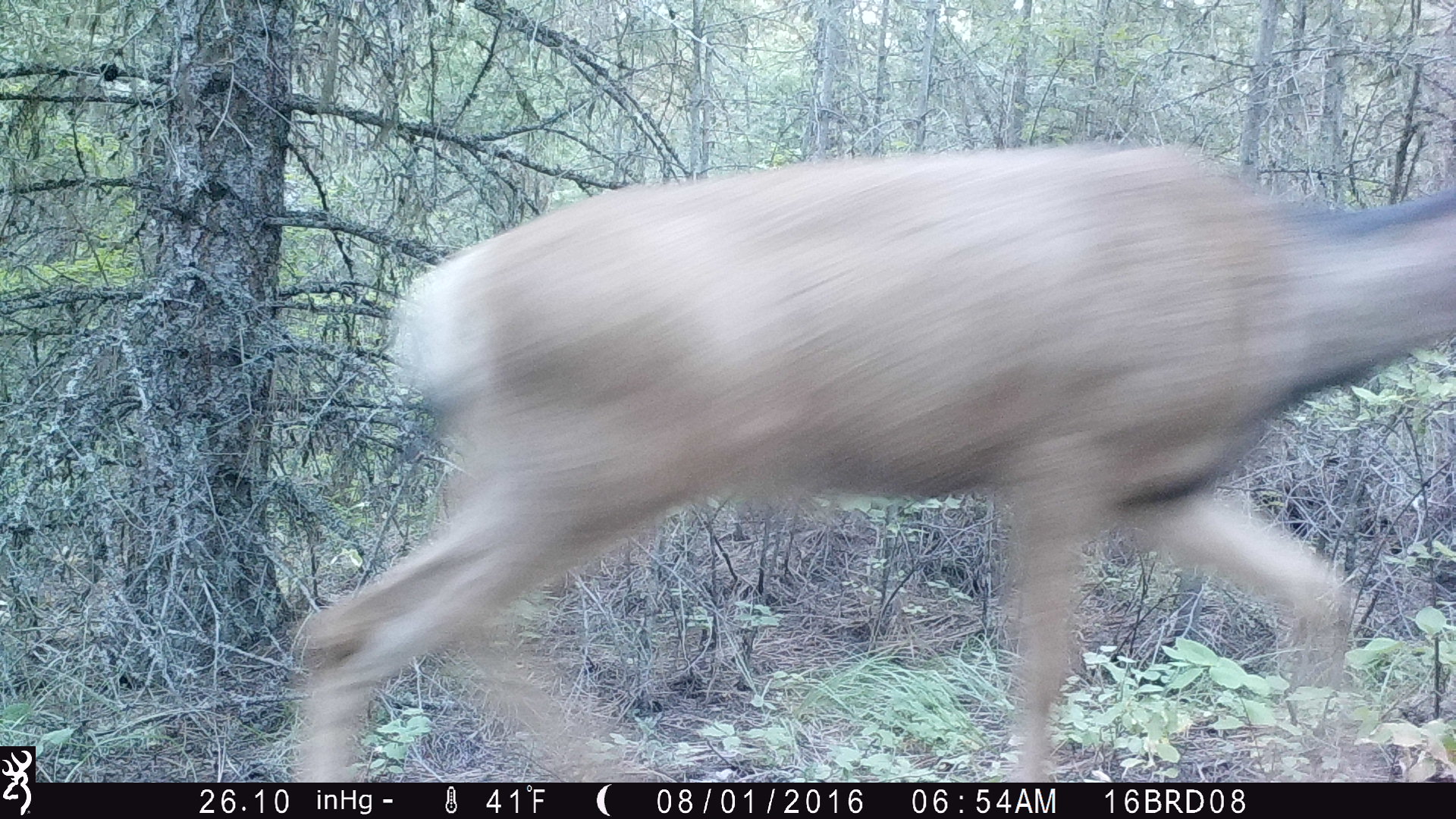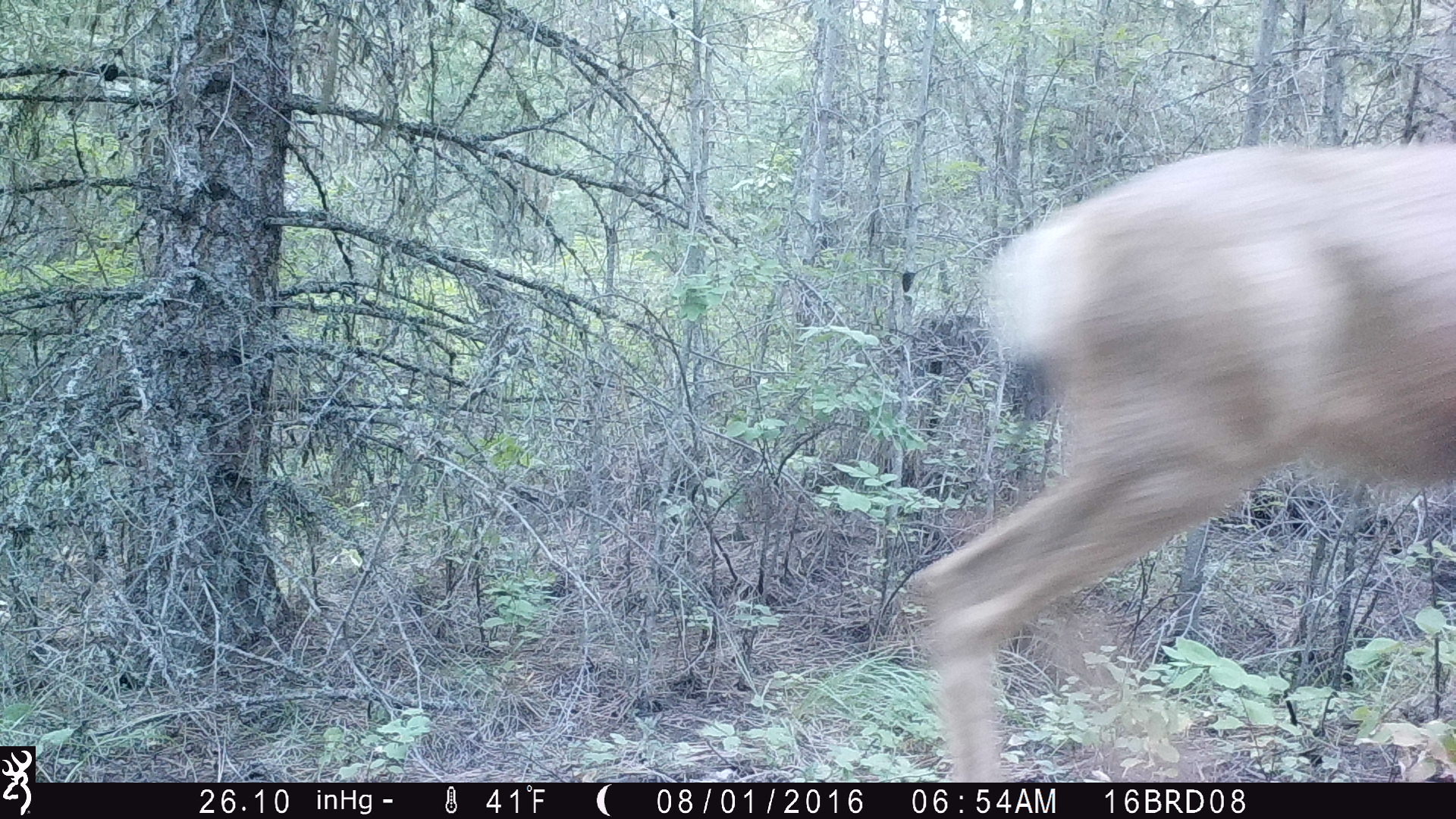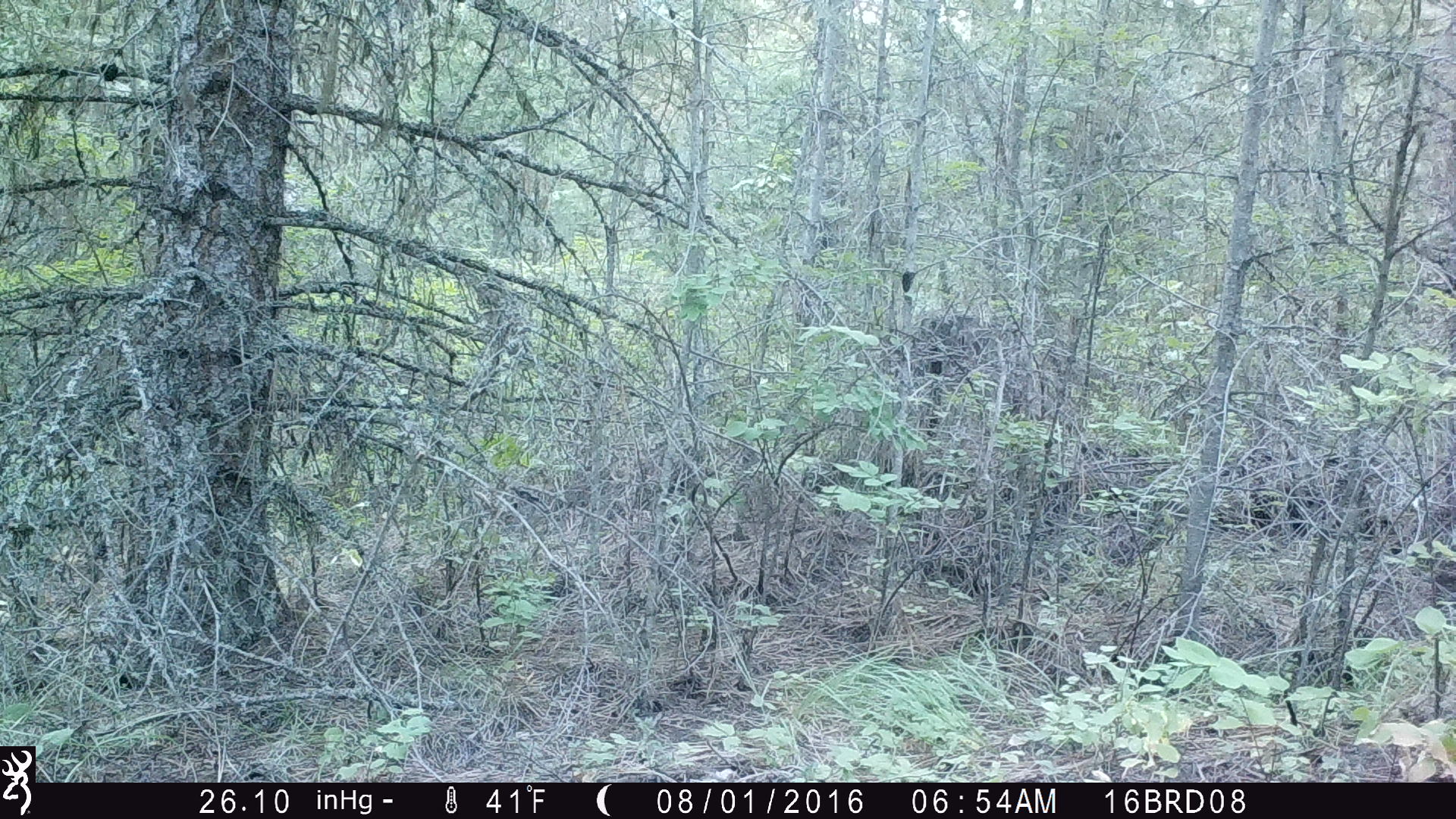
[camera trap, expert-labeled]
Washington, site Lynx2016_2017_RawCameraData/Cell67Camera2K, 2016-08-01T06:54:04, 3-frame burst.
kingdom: Animalia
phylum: Chordata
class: Mammalia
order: Artiodactyla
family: Cervidae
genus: Odocoileus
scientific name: Odocoileus hemionus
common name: mule deer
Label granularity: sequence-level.